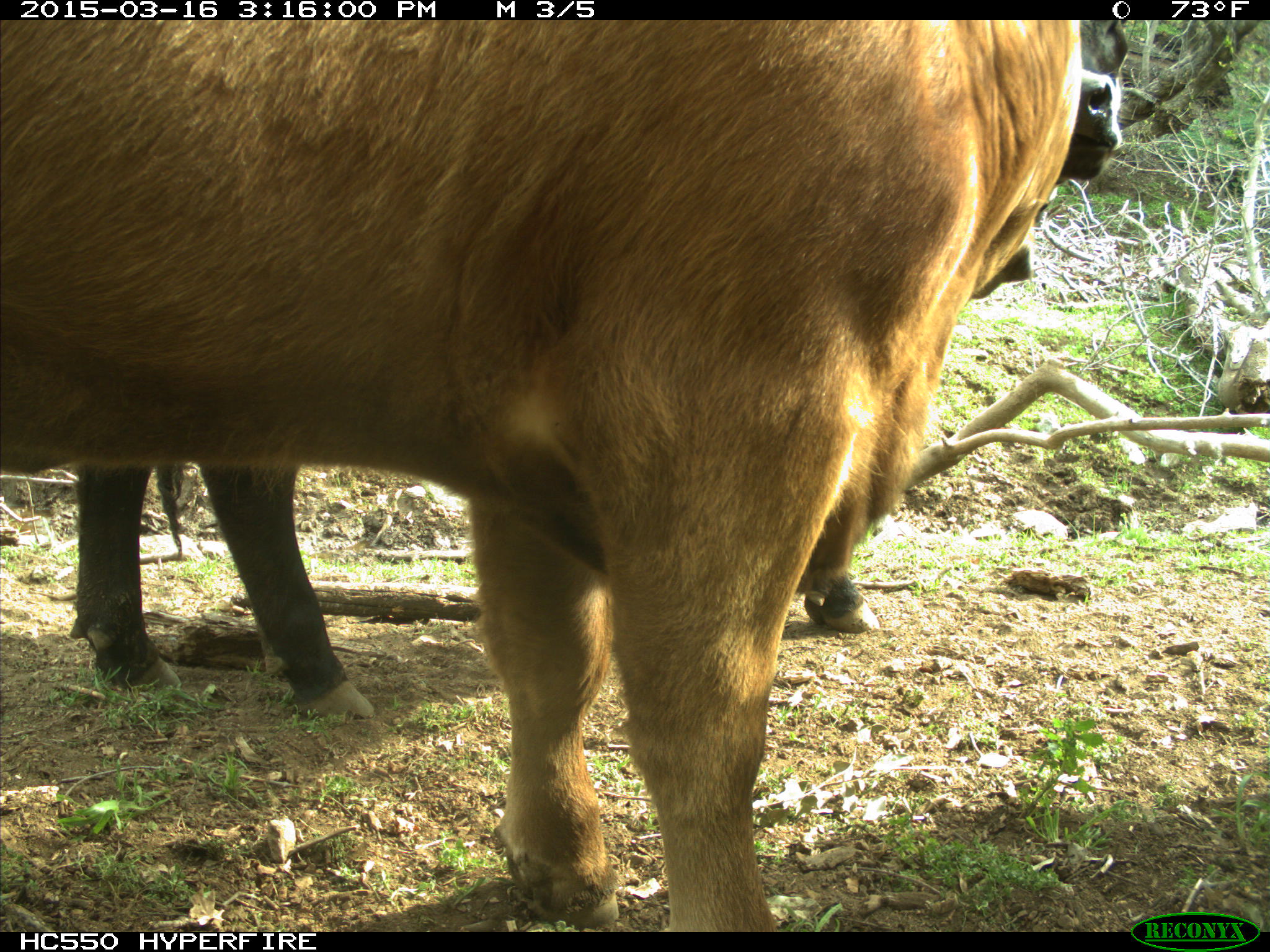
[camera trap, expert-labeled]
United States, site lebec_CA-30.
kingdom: Animalia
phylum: Chordata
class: Mammalia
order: Artiodactyla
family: Bovidae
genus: Bos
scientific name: Bos taurus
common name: domestic cow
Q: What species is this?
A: Bos taurus (domestic cow).